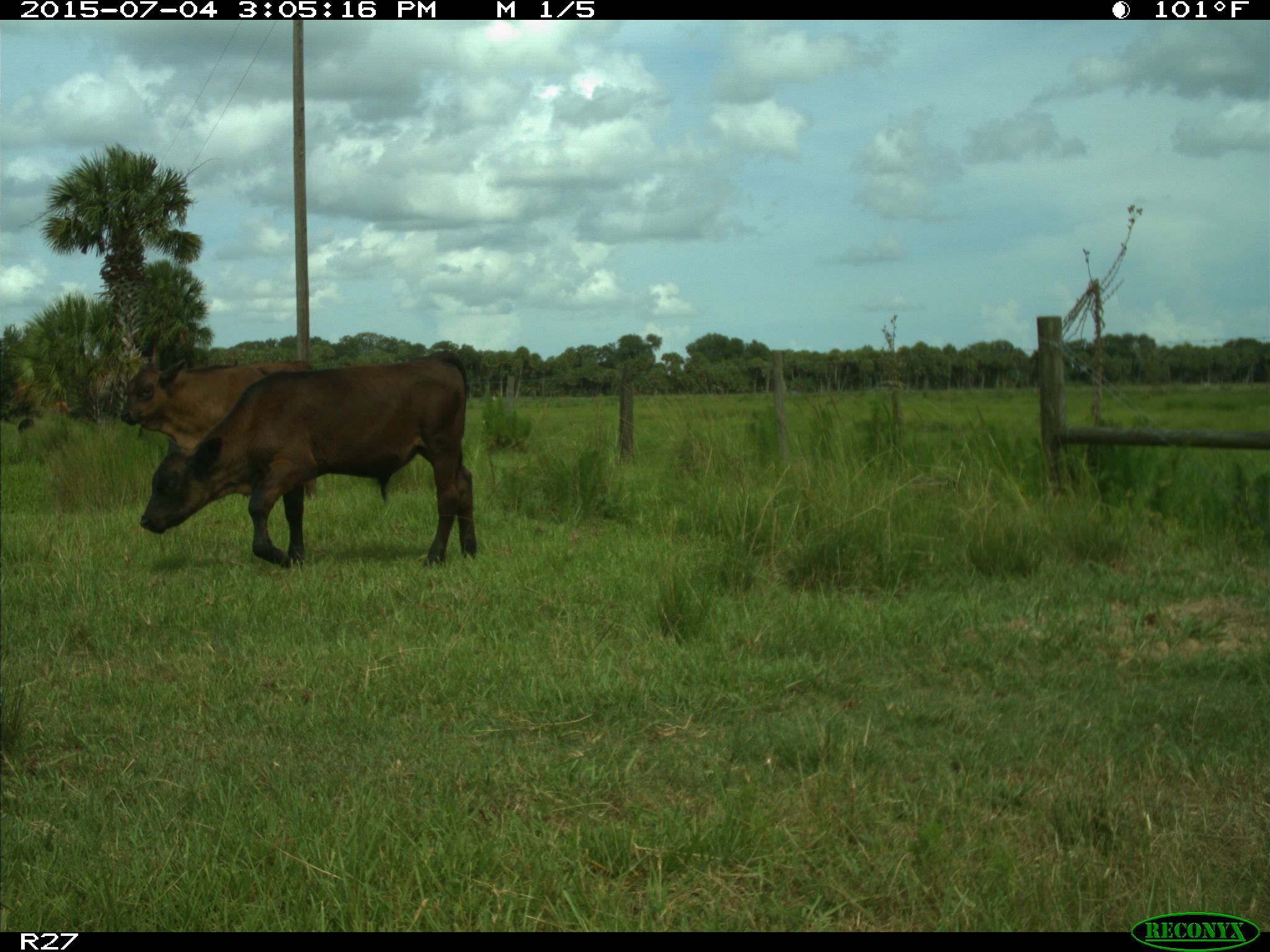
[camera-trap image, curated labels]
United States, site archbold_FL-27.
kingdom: Animalia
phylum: Chordata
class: Mammalia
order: Artiodactyla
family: Bovidae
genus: Bos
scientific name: Bos taurus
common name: domestic cow